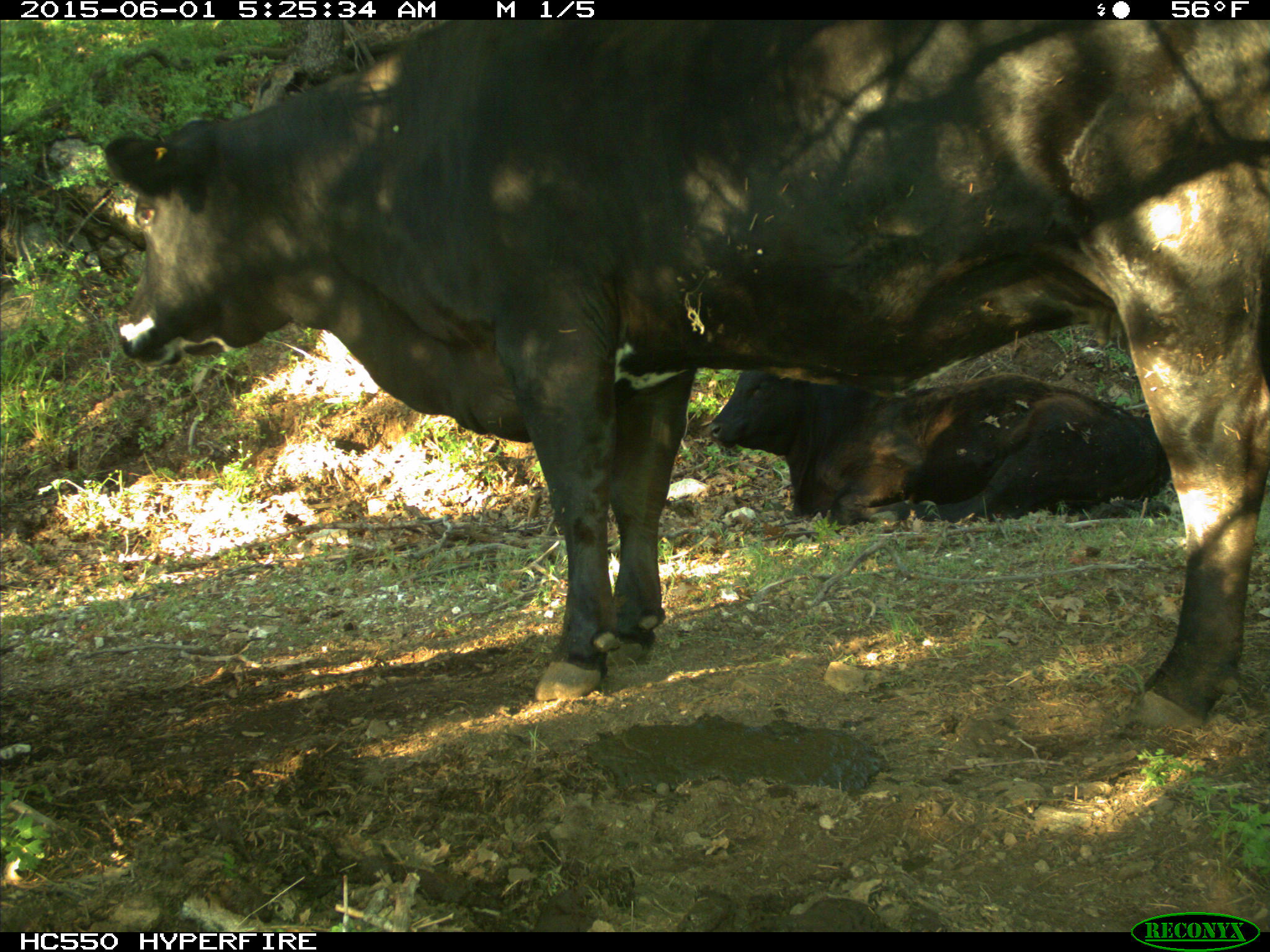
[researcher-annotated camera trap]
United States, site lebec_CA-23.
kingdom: Animalia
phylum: Chordata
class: Mammalia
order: Artiodactyla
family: Bovidae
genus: Bos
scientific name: Bos taurus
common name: domestic cow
Bos taurus (domestic cow).